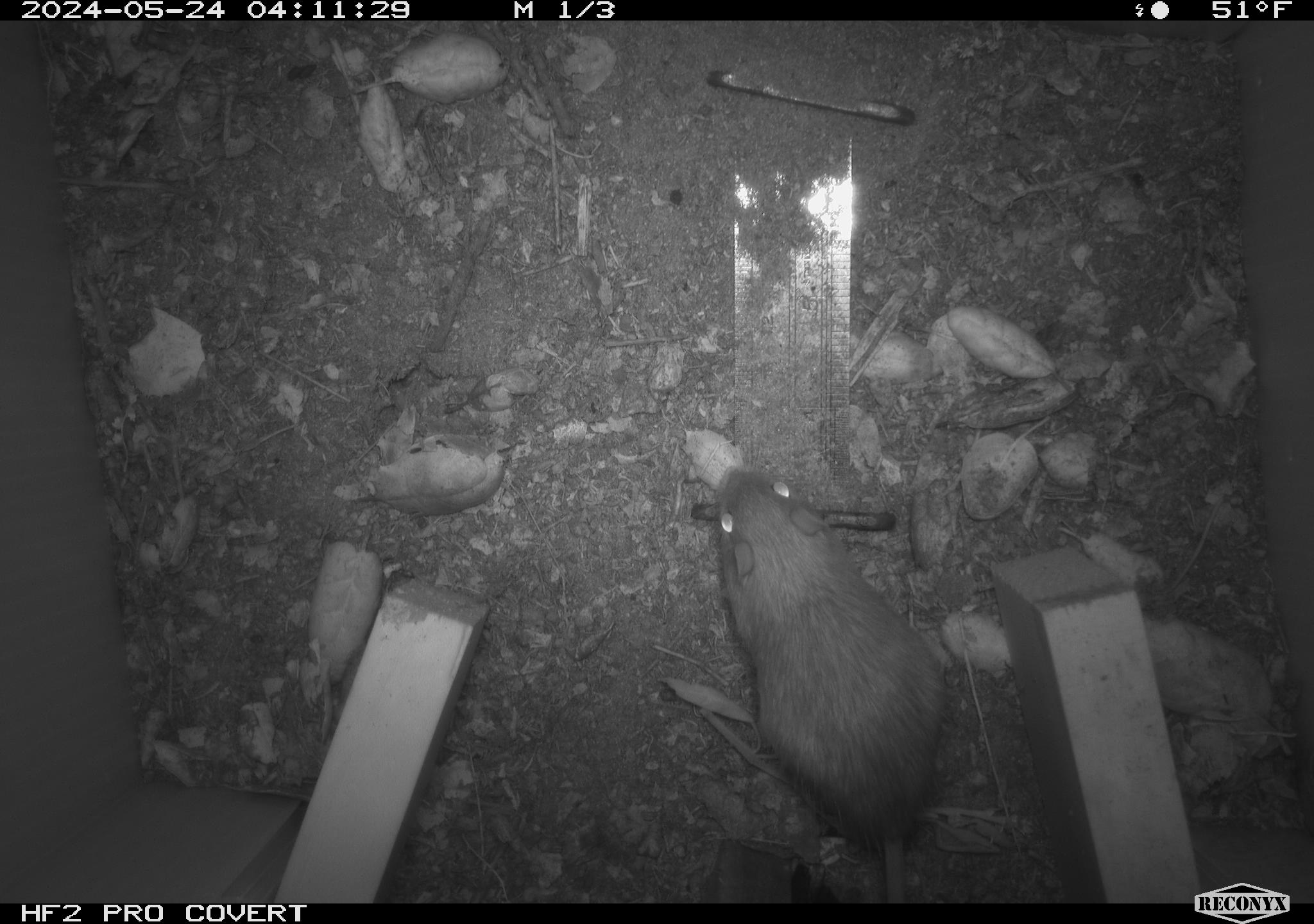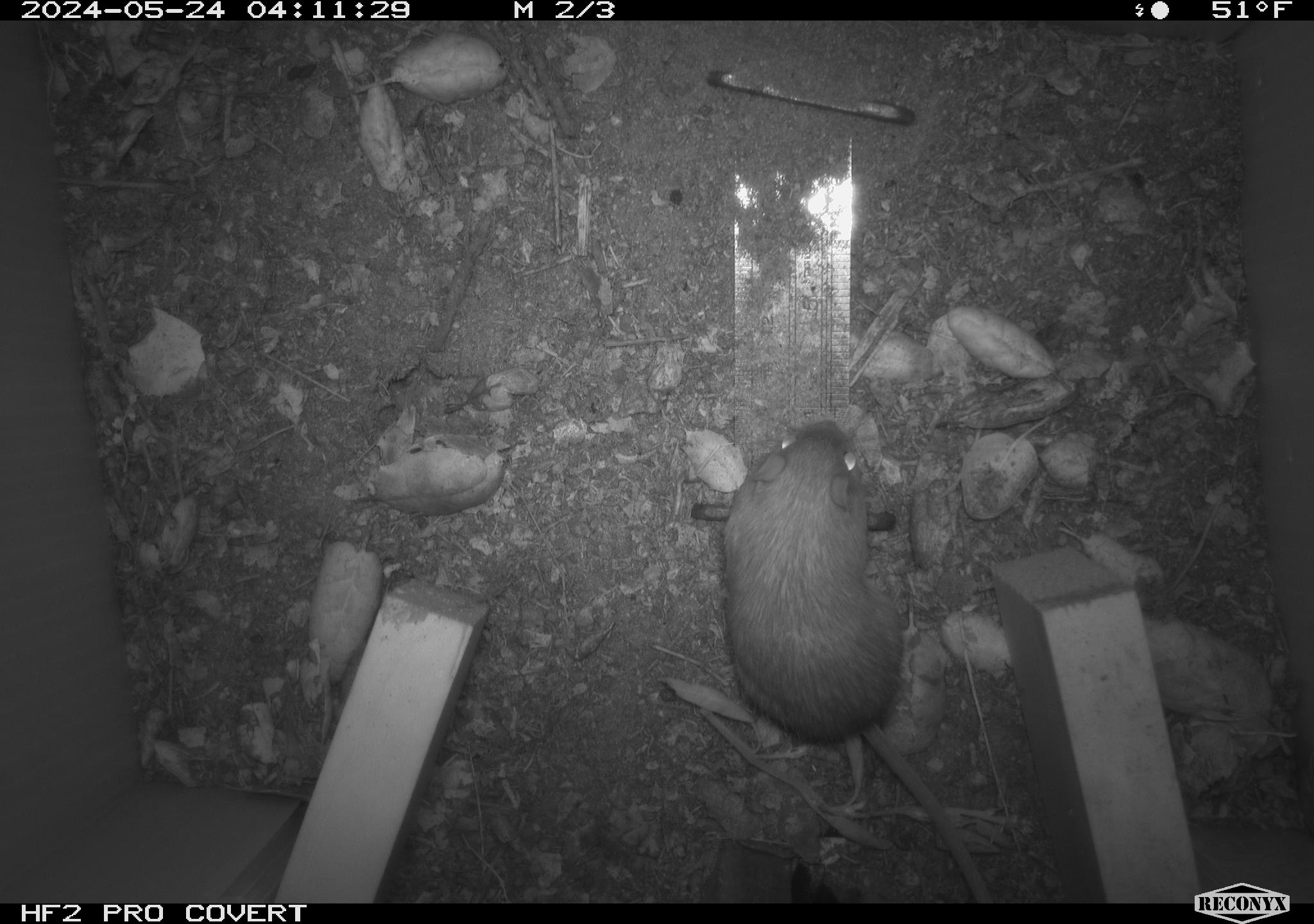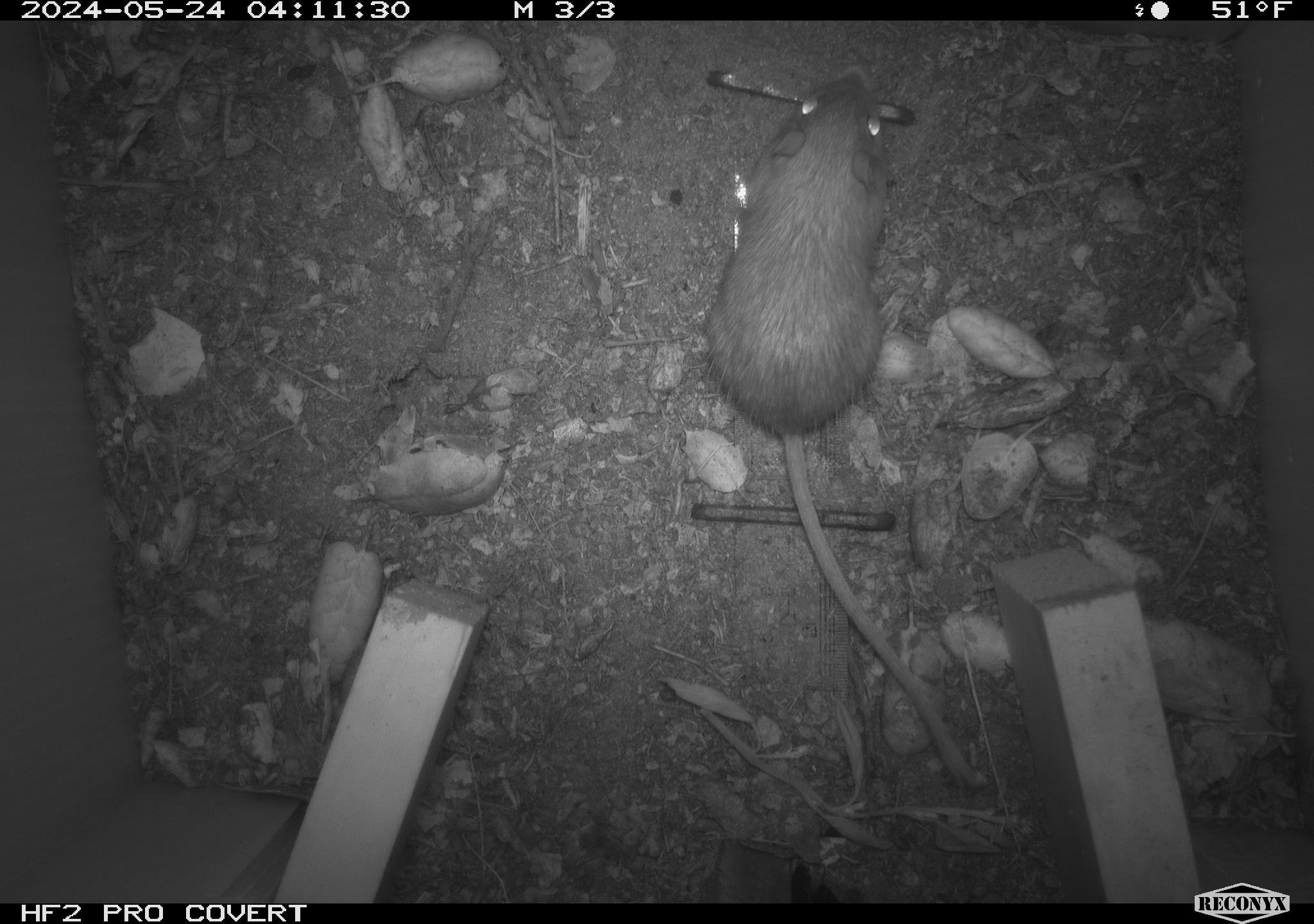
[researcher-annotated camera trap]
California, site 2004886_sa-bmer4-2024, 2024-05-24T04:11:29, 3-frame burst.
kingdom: Animalia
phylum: Chordata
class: Mammalia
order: Rodentia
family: Heteromyidae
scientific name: Heteromyidae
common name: kangaroo rats and pocket mice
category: heteromyidae family